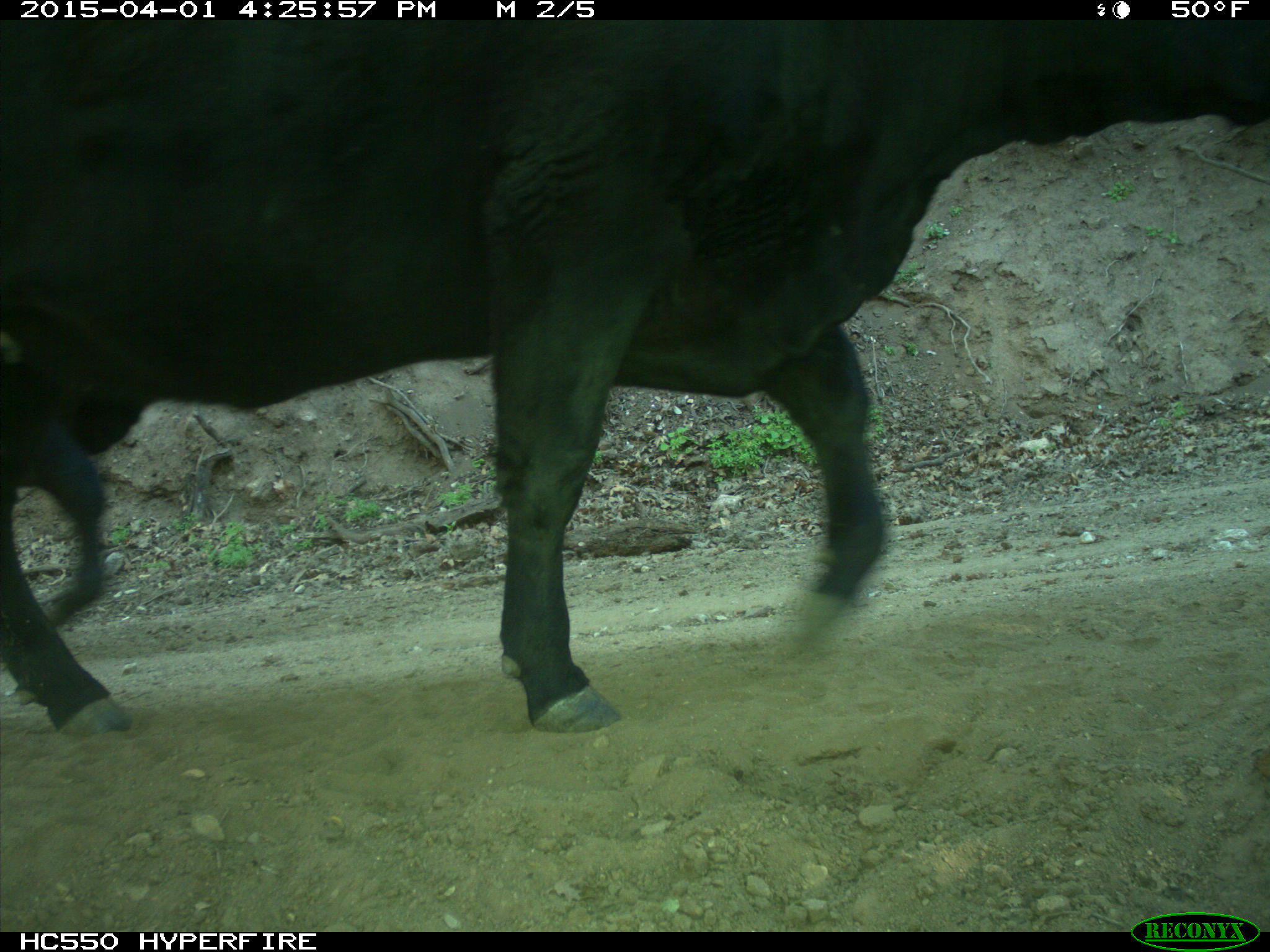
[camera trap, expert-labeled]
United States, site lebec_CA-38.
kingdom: Animalia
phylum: Chordata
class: Mammalia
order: Artiodactyla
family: Bovidae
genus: Bos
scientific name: Bos taurus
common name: domestic cow